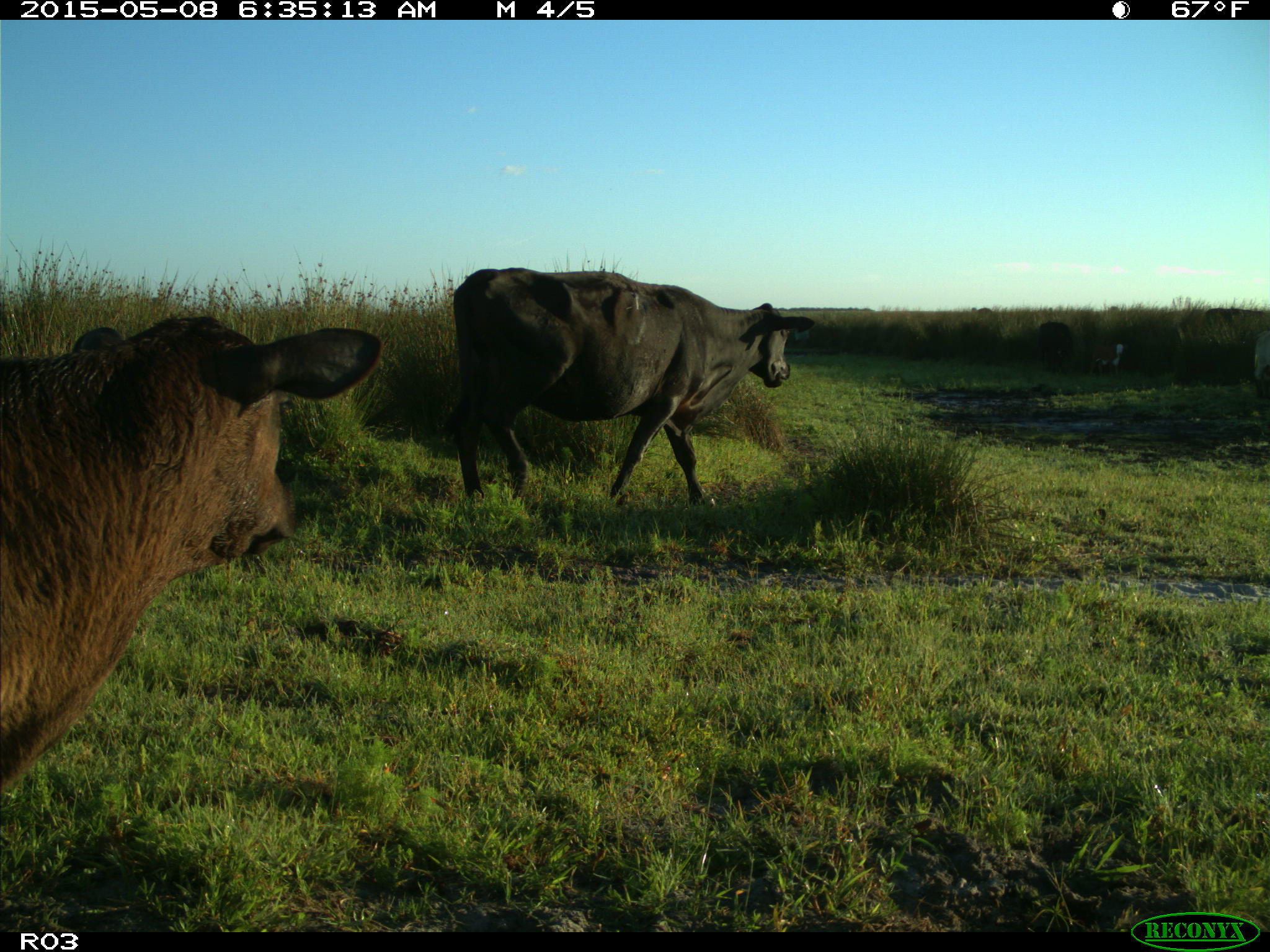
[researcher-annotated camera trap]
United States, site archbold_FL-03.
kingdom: Animalia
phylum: Chordata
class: Mammalia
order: Artiodactyla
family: Bovidae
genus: Bos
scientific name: Bos taurus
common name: domestic cow